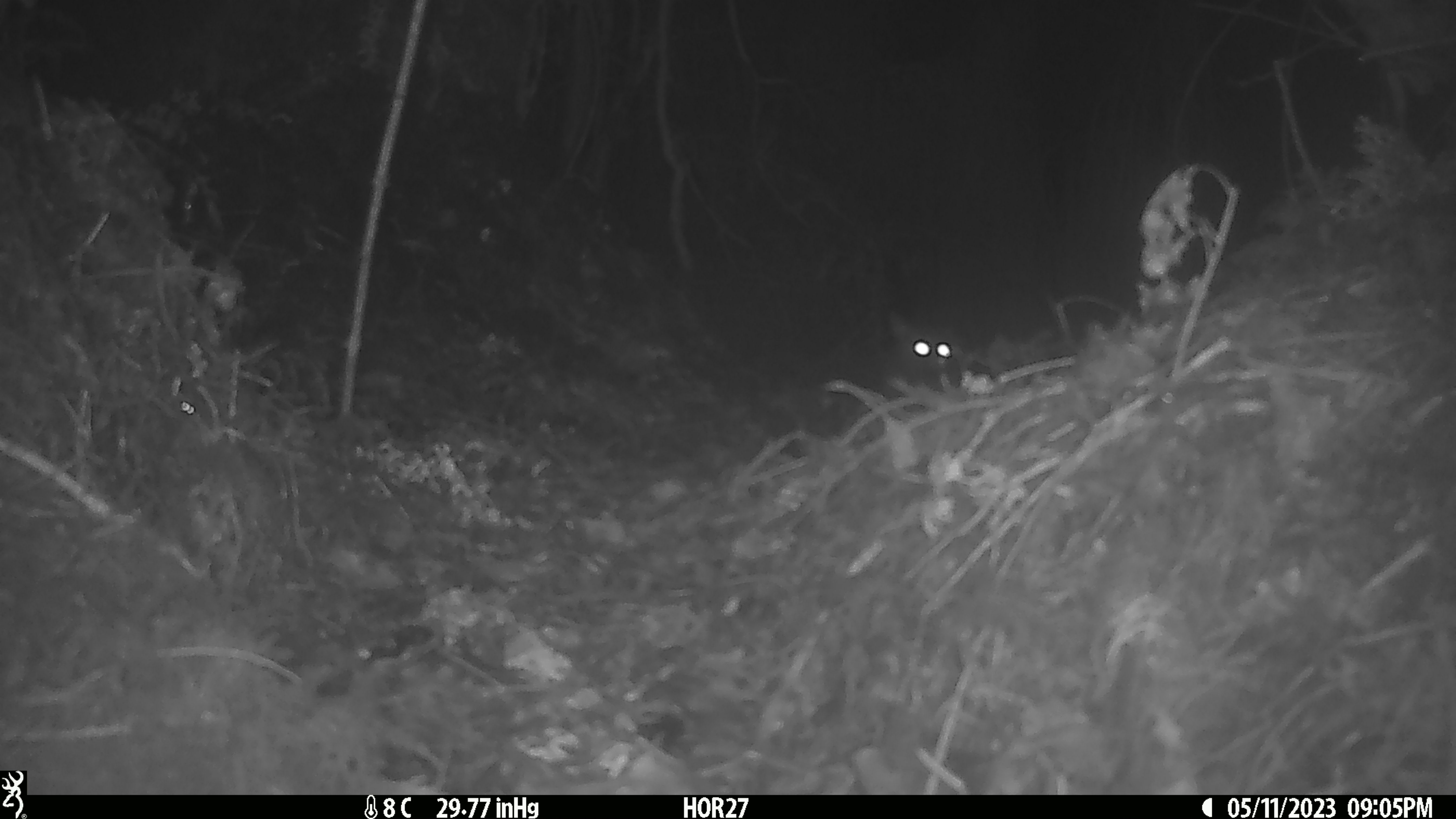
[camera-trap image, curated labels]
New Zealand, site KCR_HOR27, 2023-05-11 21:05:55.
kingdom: Animalia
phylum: Chordata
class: Mammalia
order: Diprotodontia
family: Phalangeridae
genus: Trichosurus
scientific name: Trichosurus vulpecula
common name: common brushtail possum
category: possum